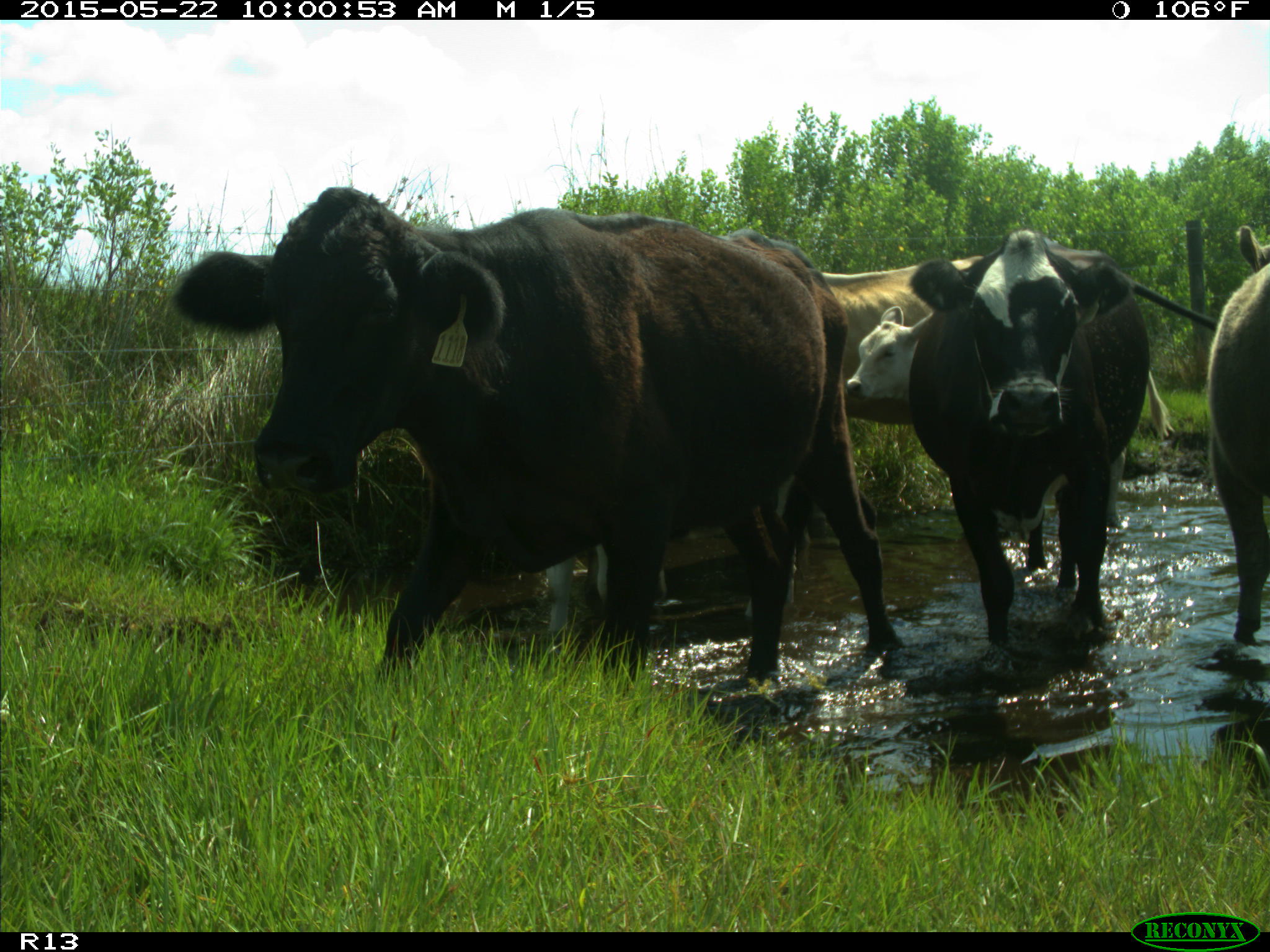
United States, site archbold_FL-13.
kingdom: Animalia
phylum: Chordata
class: Mammalia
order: Artiodactyla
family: Bovidae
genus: Bos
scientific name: Bos taurus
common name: domestic cow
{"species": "Bos taurus (domestic cow)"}